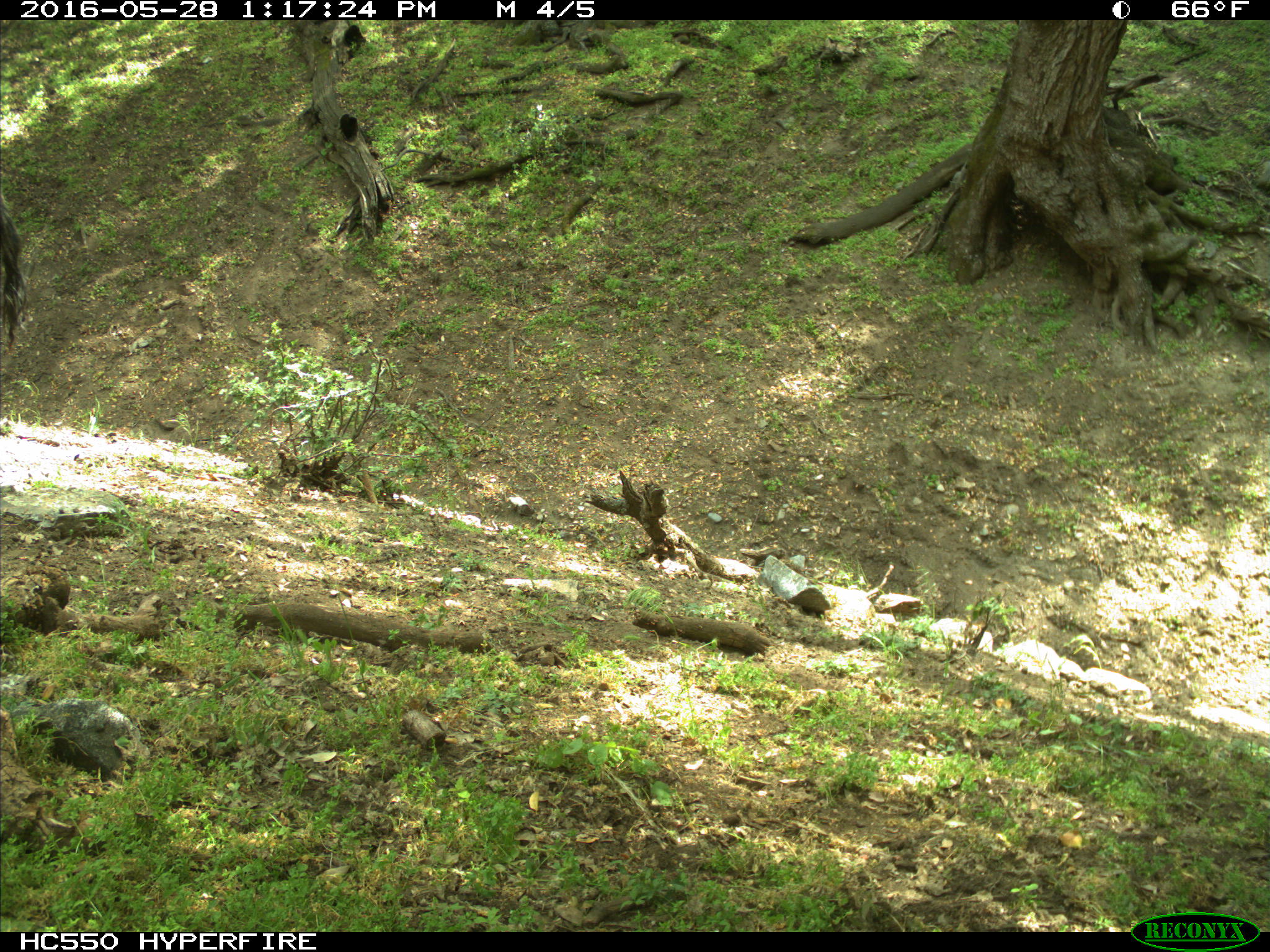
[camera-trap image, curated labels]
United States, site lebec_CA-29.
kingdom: Animalia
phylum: Chordata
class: Mammalia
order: Artiodactyla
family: Bovidae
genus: Bos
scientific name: Bos taurus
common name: domestic cow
Bos taurus (domestic cow).